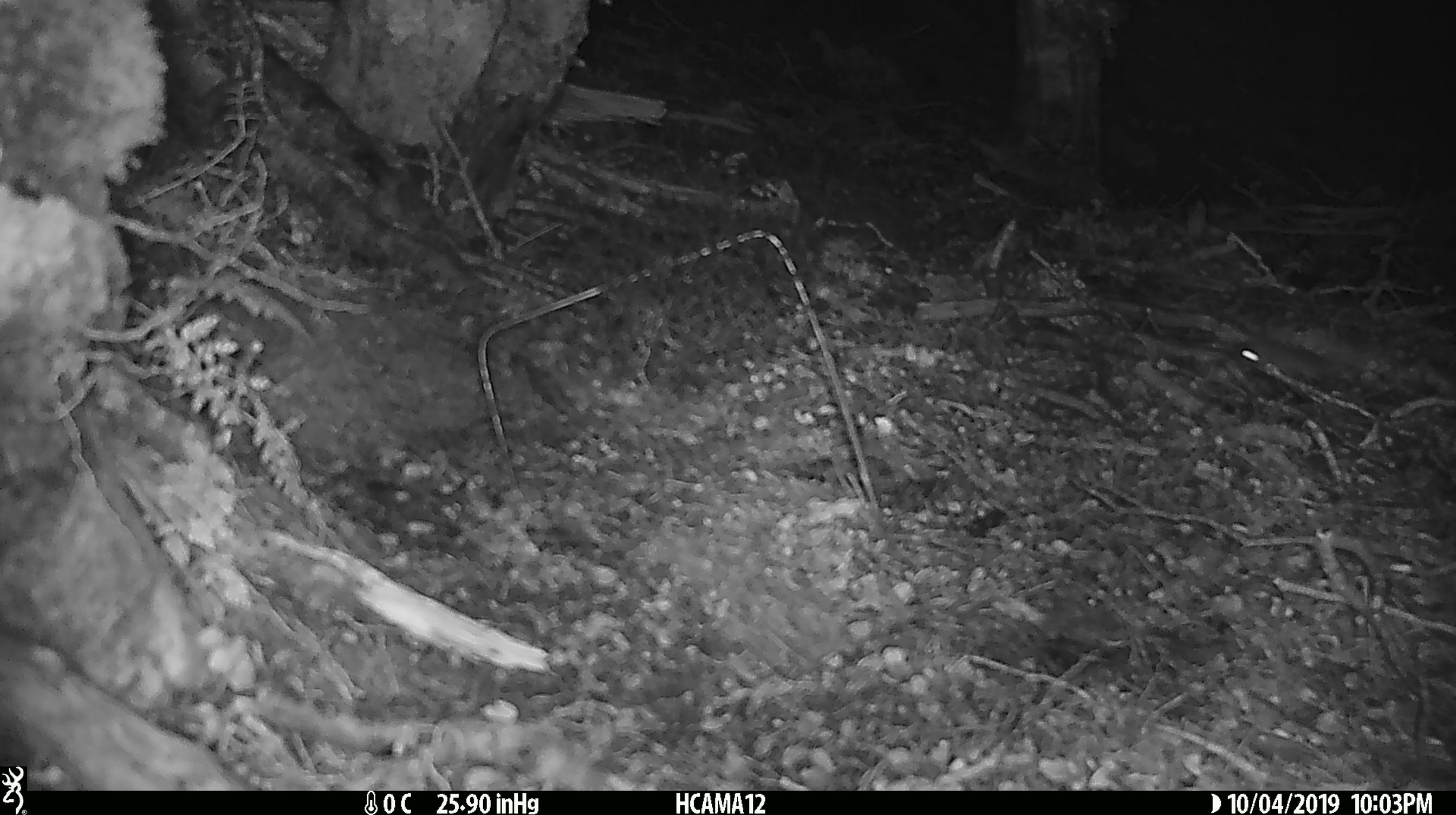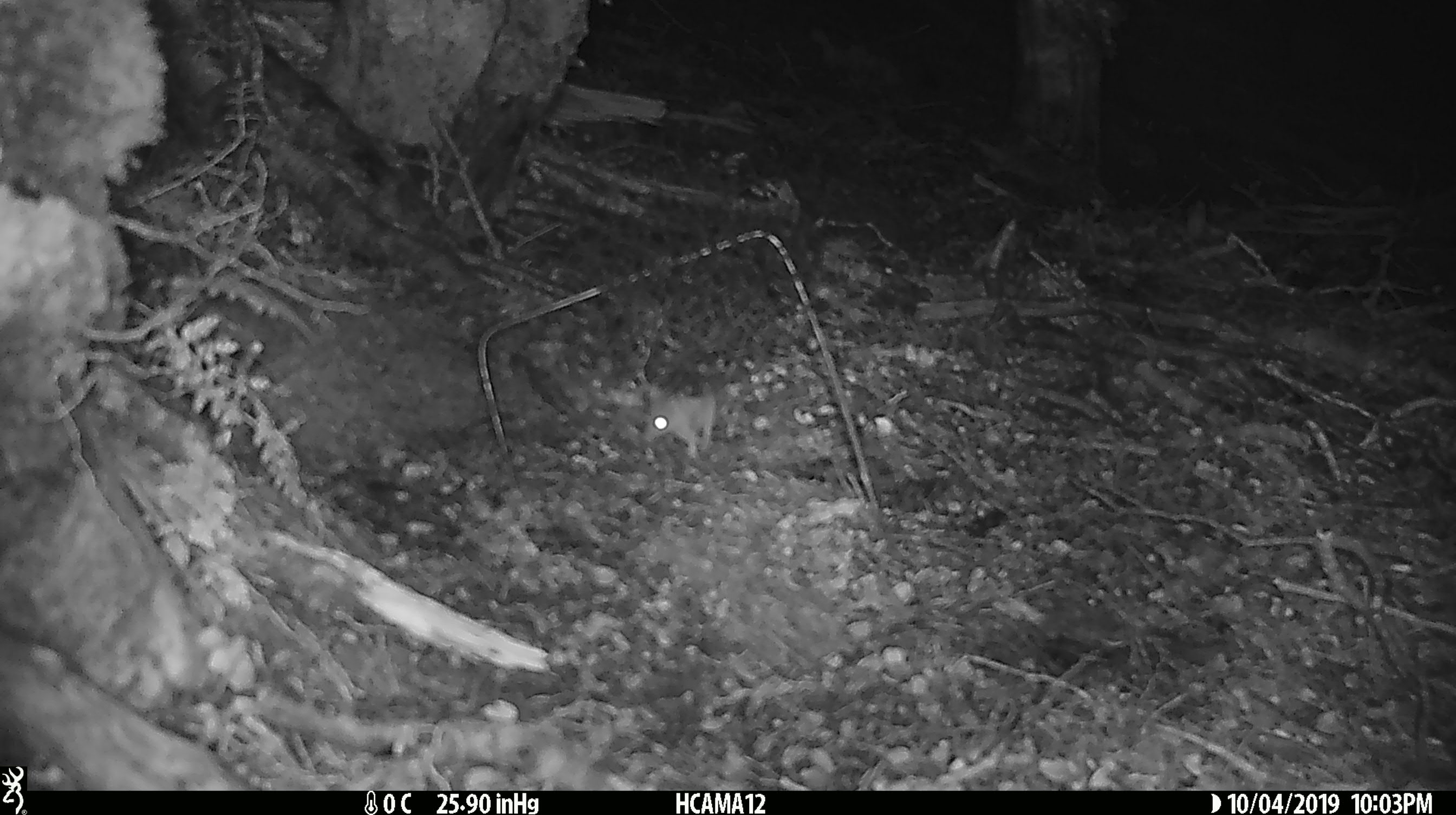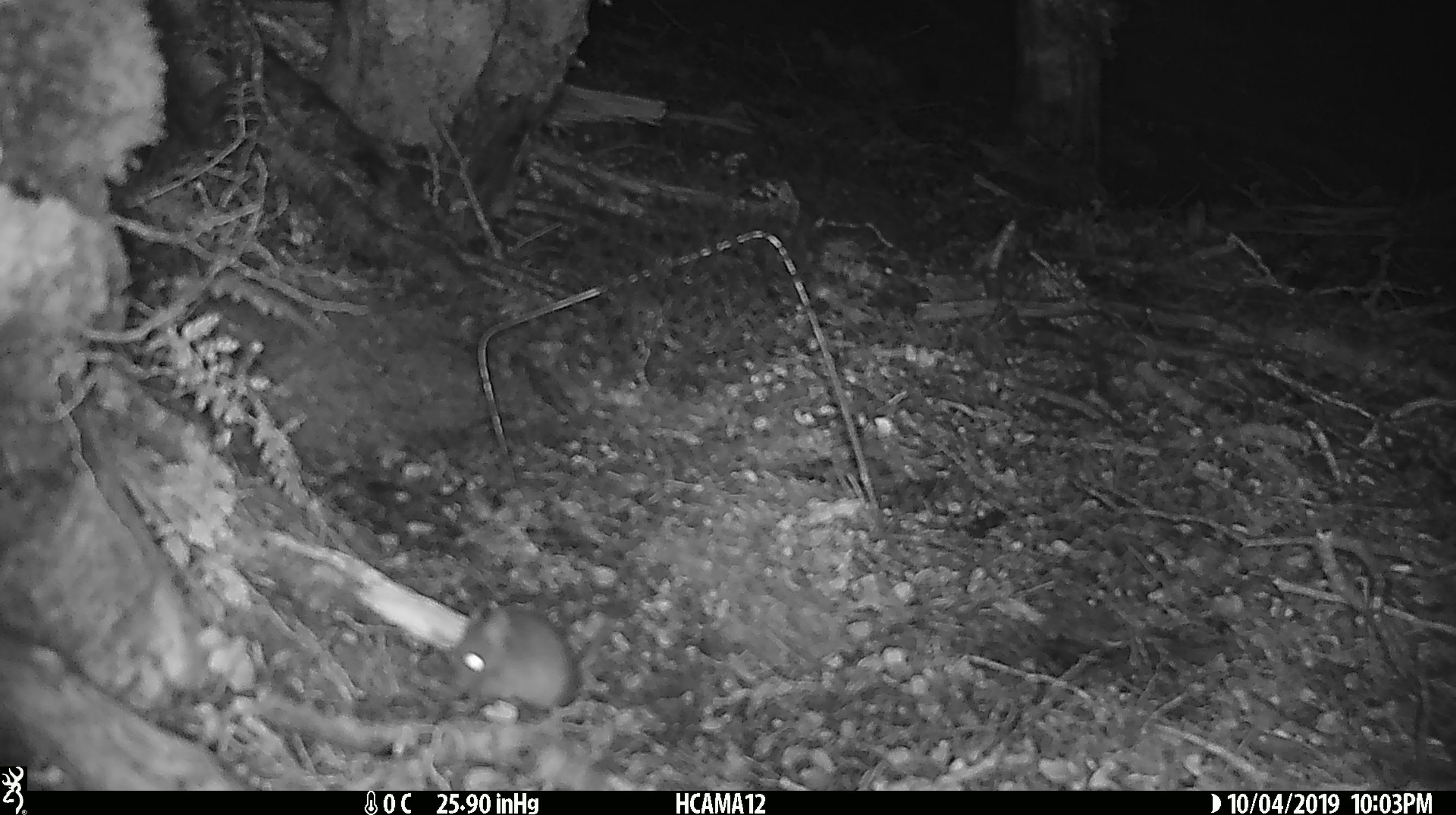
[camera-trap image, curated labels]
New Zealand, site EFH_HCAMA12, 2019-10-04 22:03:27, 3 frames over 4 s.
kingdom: Animalia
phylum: Chordata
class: Mammalia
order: Rodentia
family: Muridae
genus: Mus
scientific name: Mus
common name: mouse